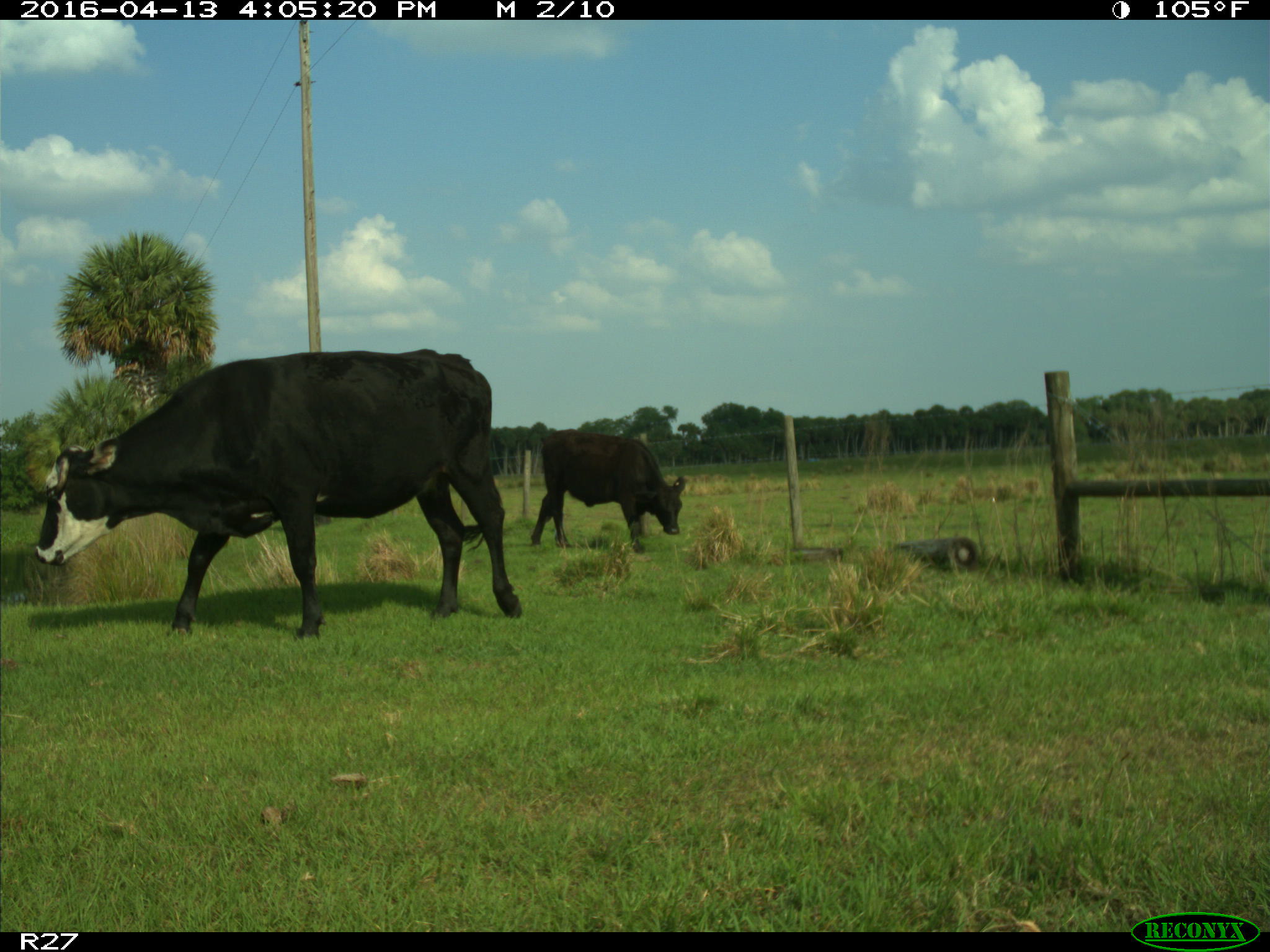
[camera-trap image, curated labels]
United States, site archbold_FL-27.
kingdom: Animalia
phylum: Chordata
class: Mammalia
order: Artiodactyla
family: Bovidae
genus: Bos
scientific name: Bos taurus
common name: domestic cow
Bos taurus (domestic cow).